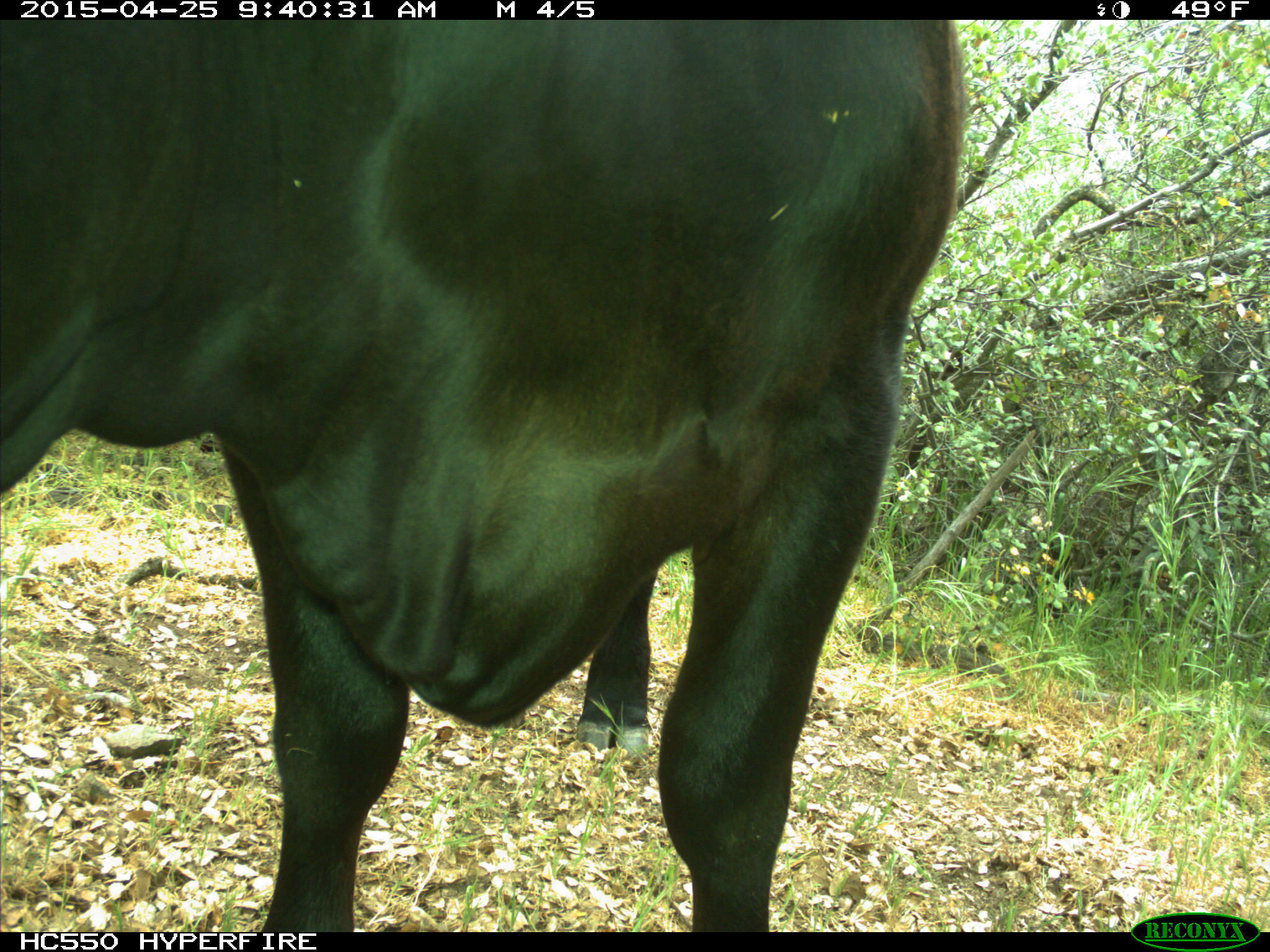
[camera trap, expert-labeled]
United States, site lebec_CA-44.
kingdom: Animalia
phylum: Chordata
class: Mammalia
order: Artiodactyla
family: Suidae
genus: Sus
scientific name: Sus scrofa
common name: wild boar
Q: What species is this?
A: Sus scrofa (wild boar).